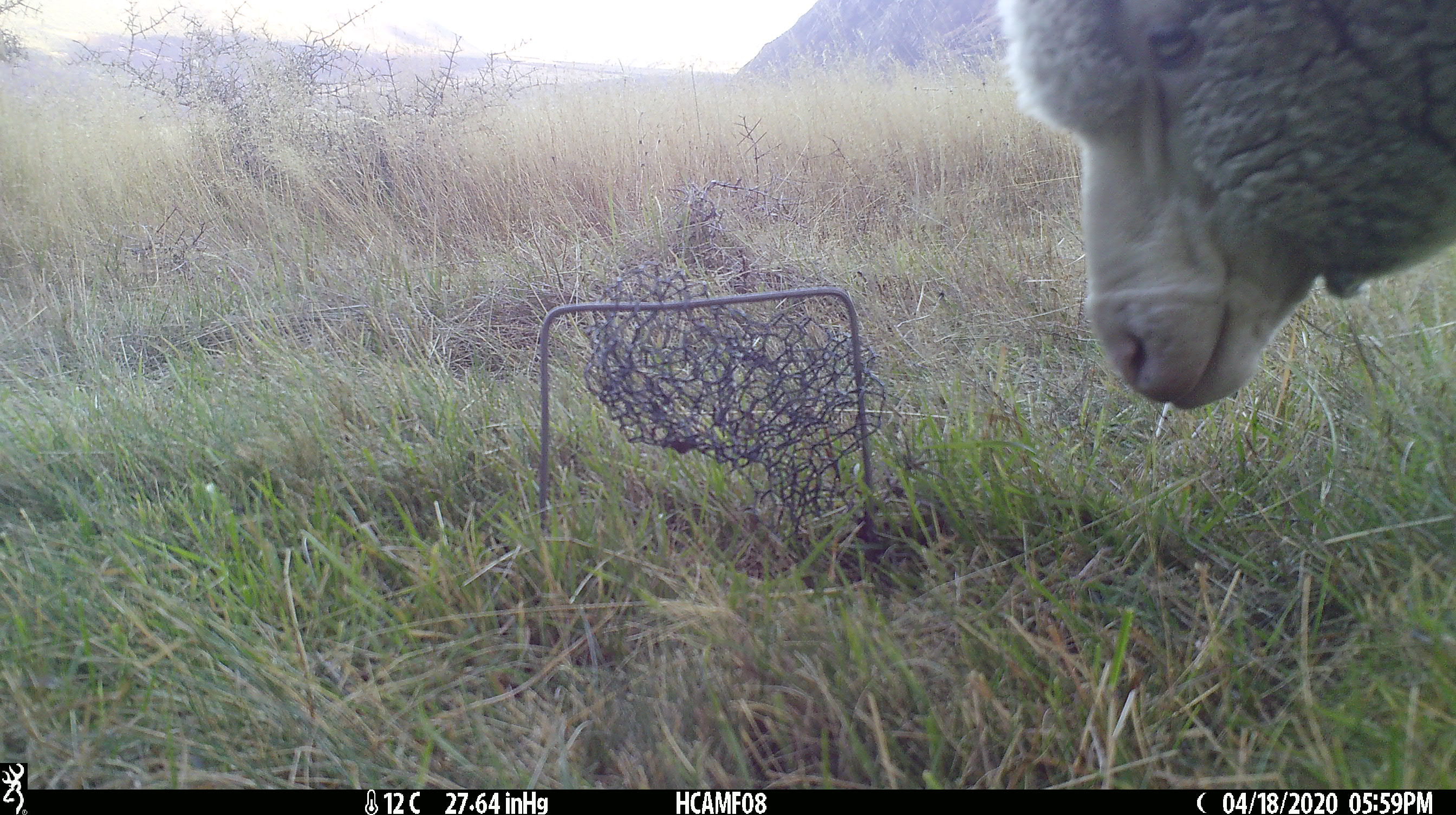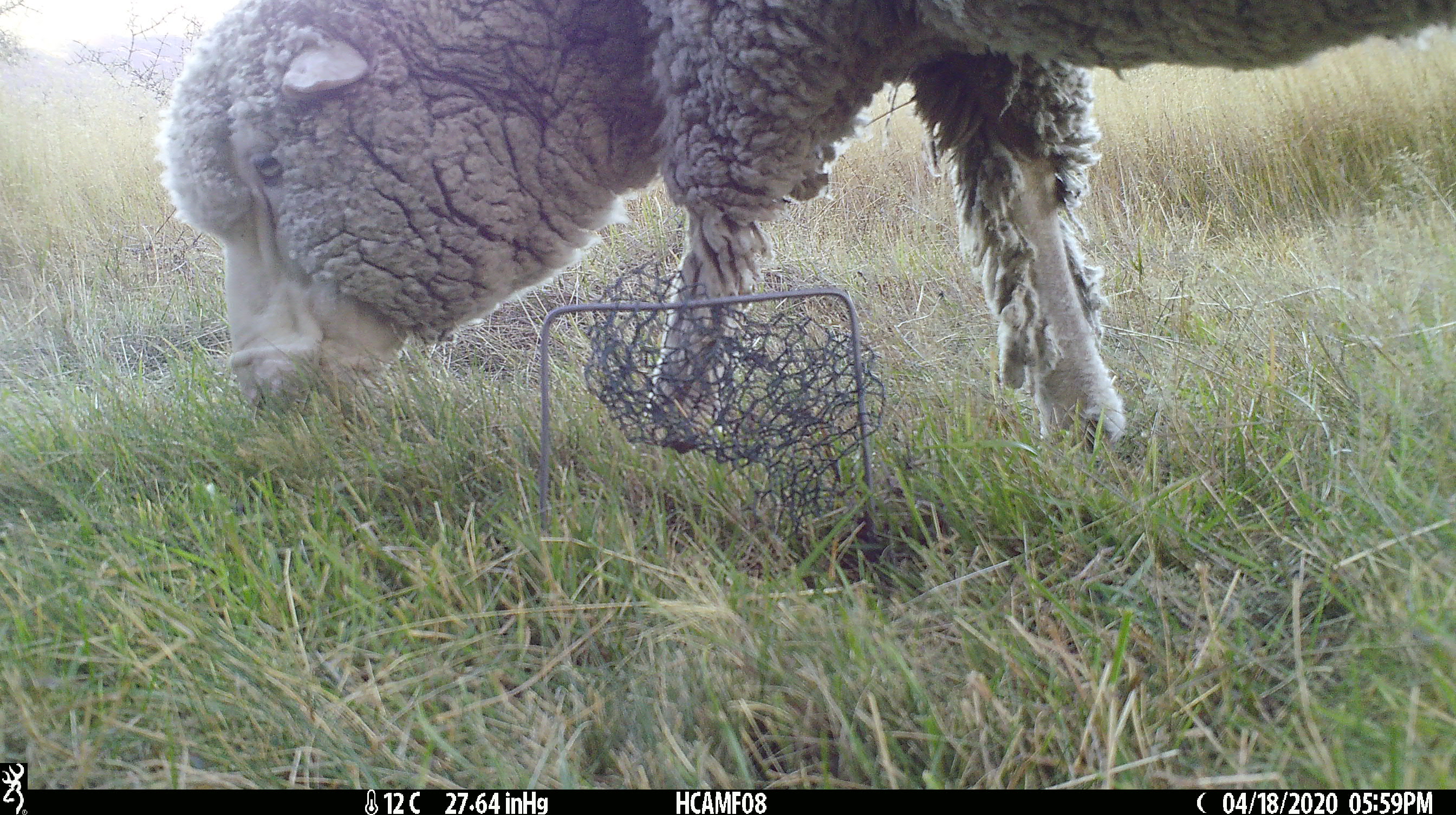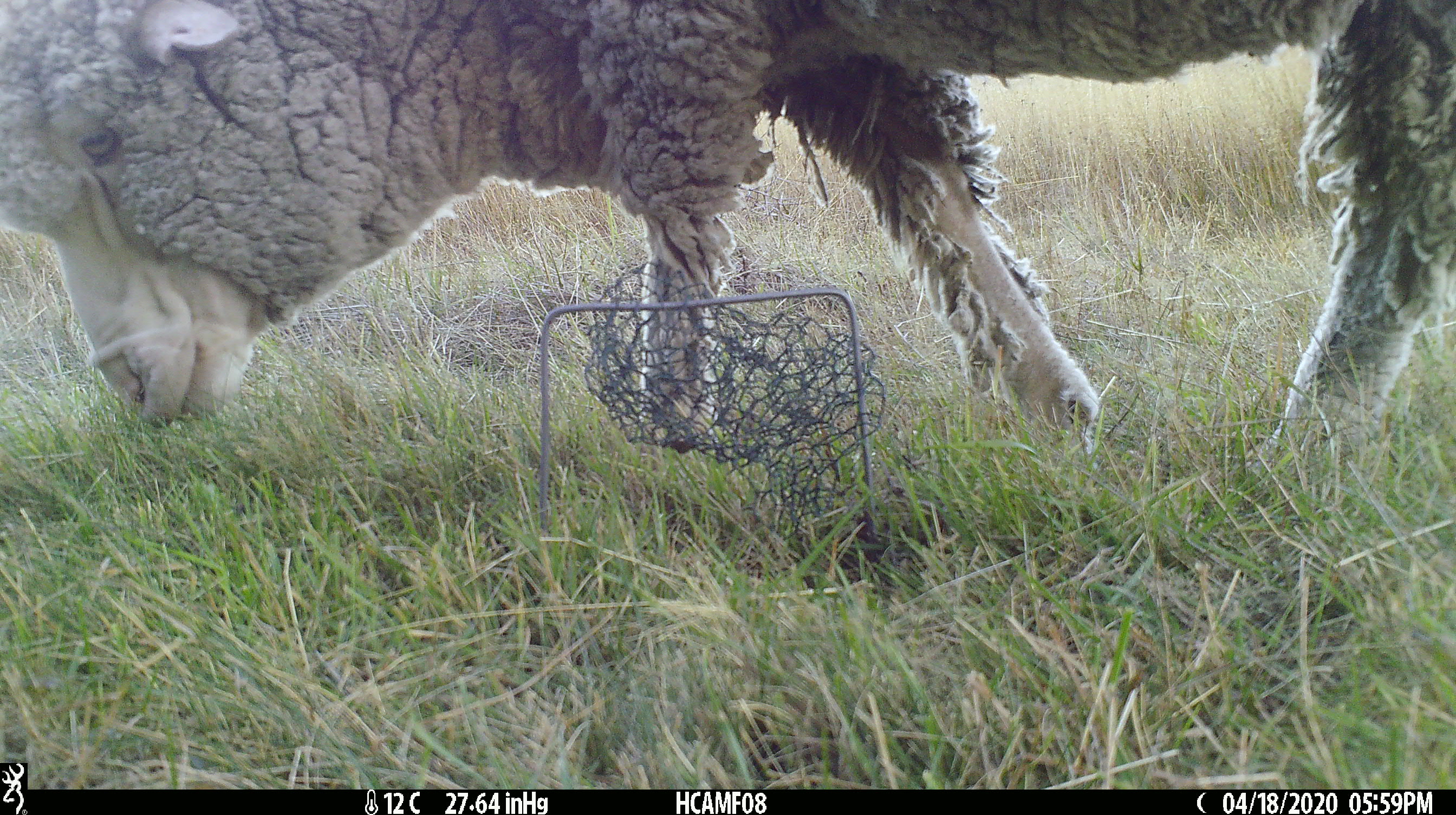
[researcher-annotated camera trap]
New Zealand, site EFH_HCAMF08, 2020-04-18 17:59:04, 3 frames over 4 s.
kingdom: Animalia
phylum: Chordata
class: Mammalia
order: Artiodactyla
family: Bovidae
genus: Ovis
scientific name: Ovis aries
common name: domestic sheep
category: sheep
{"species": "sheep (domestic sheep) (Ovis aries)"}